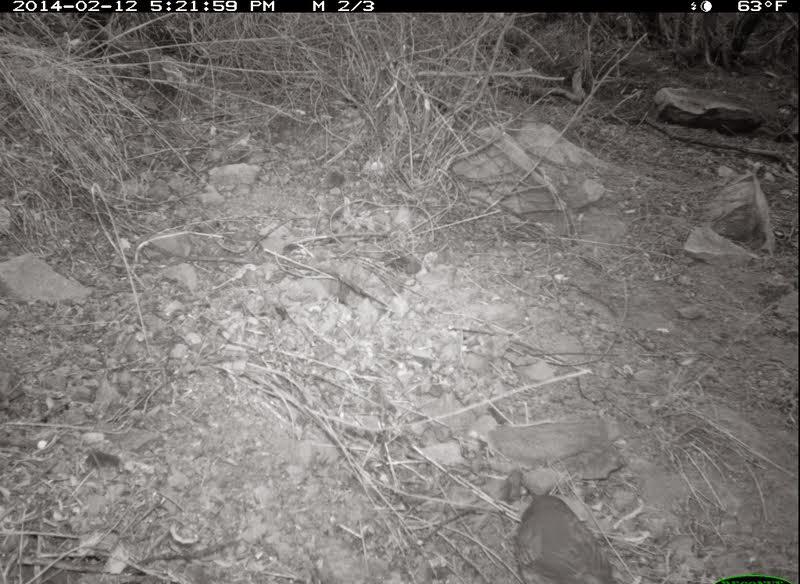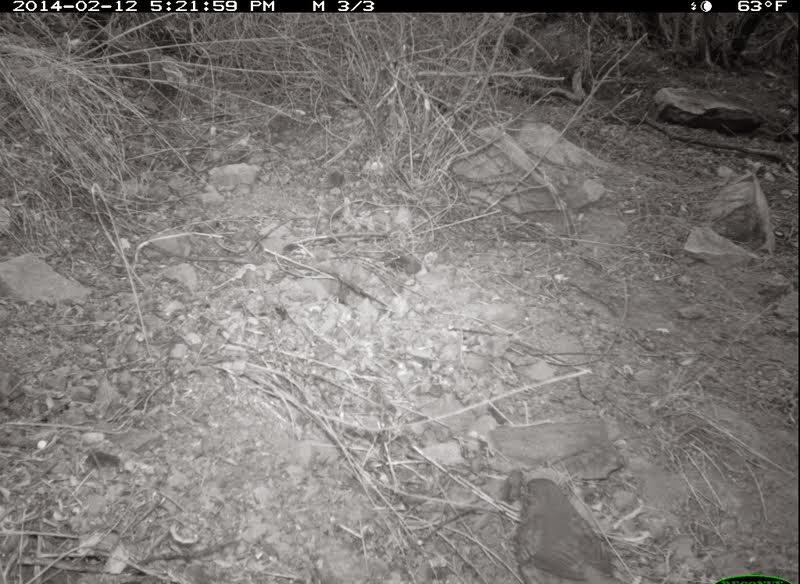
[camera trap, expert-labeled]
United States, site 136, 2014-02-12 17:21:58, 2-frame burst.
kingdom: Animalia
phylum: Chordata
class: Aves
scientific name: Aves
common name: bird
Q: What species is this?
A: Bird (Aves).